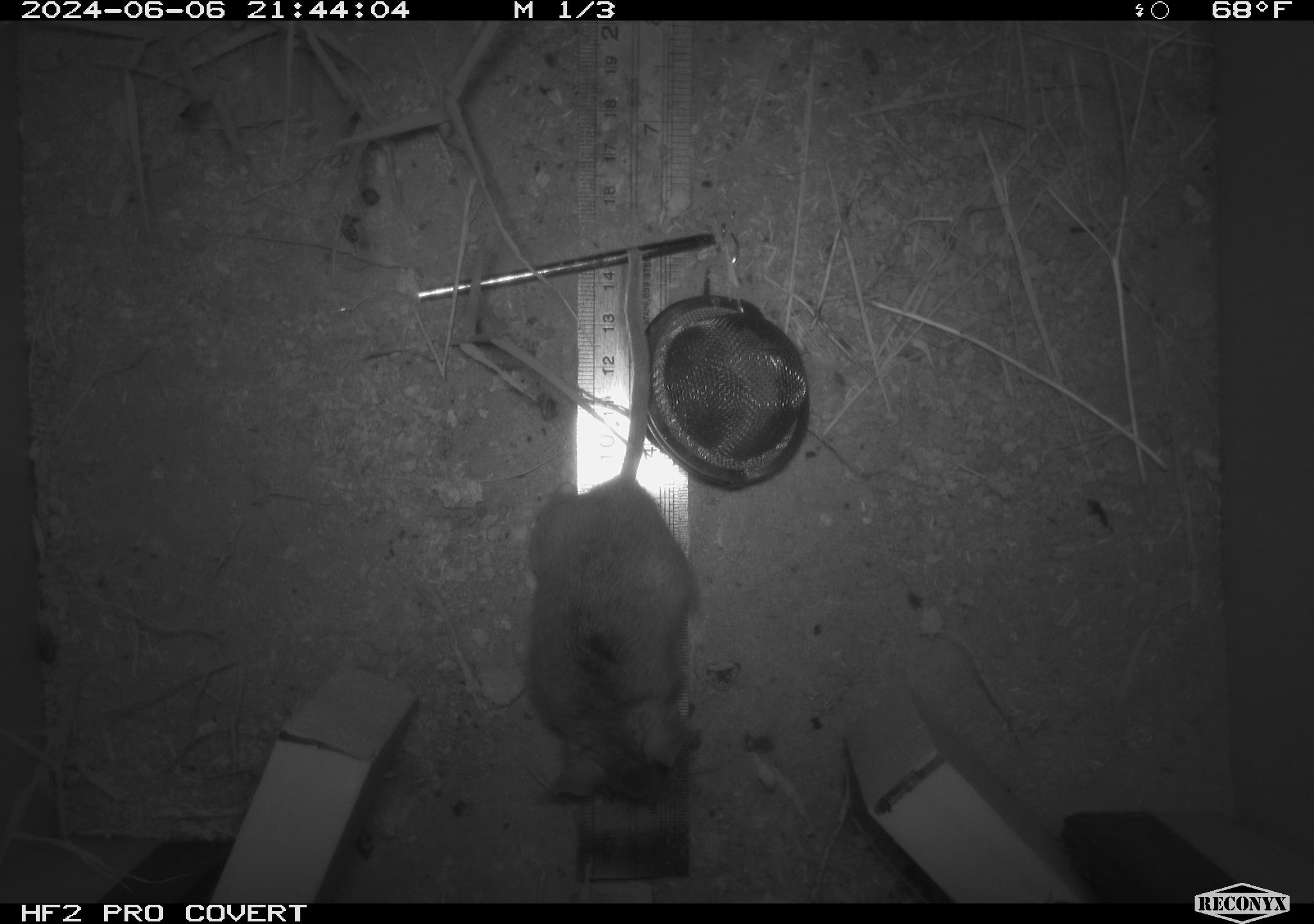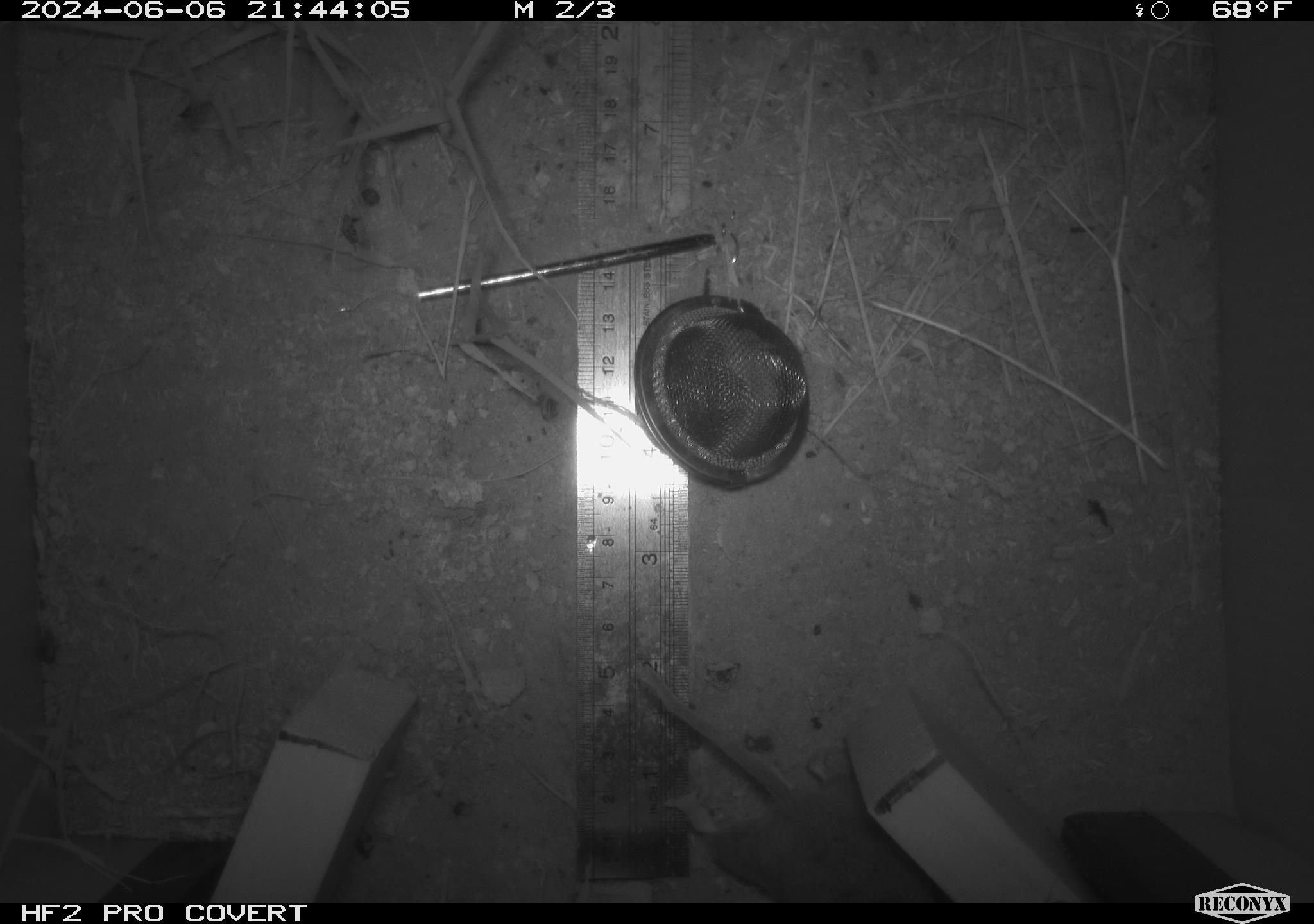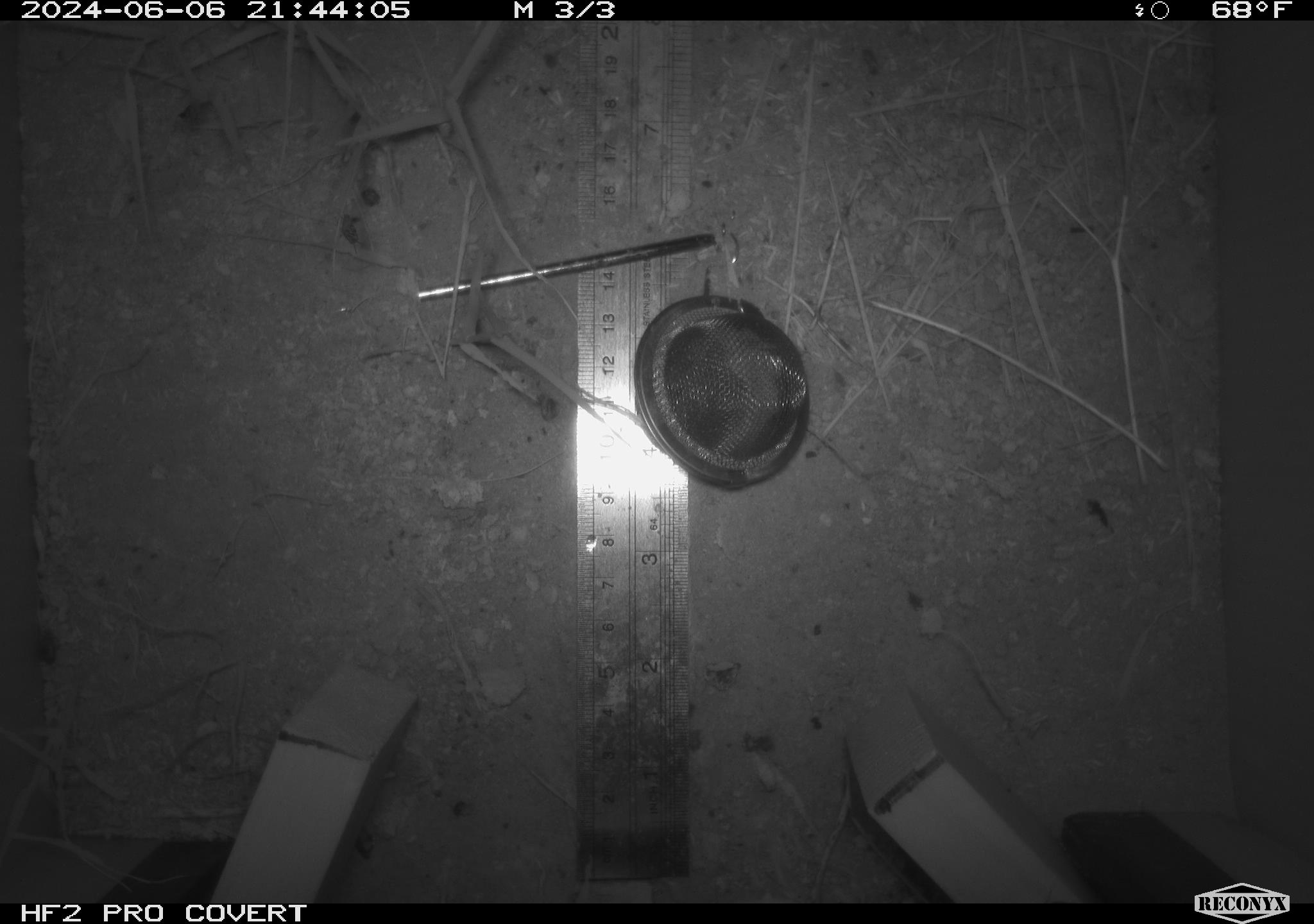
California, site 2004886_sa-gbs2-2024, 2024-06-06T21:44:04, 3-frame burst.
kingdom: Animalia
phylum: Chordata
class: Mammalia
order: Rodentia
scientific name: Rodentia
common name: mouse species